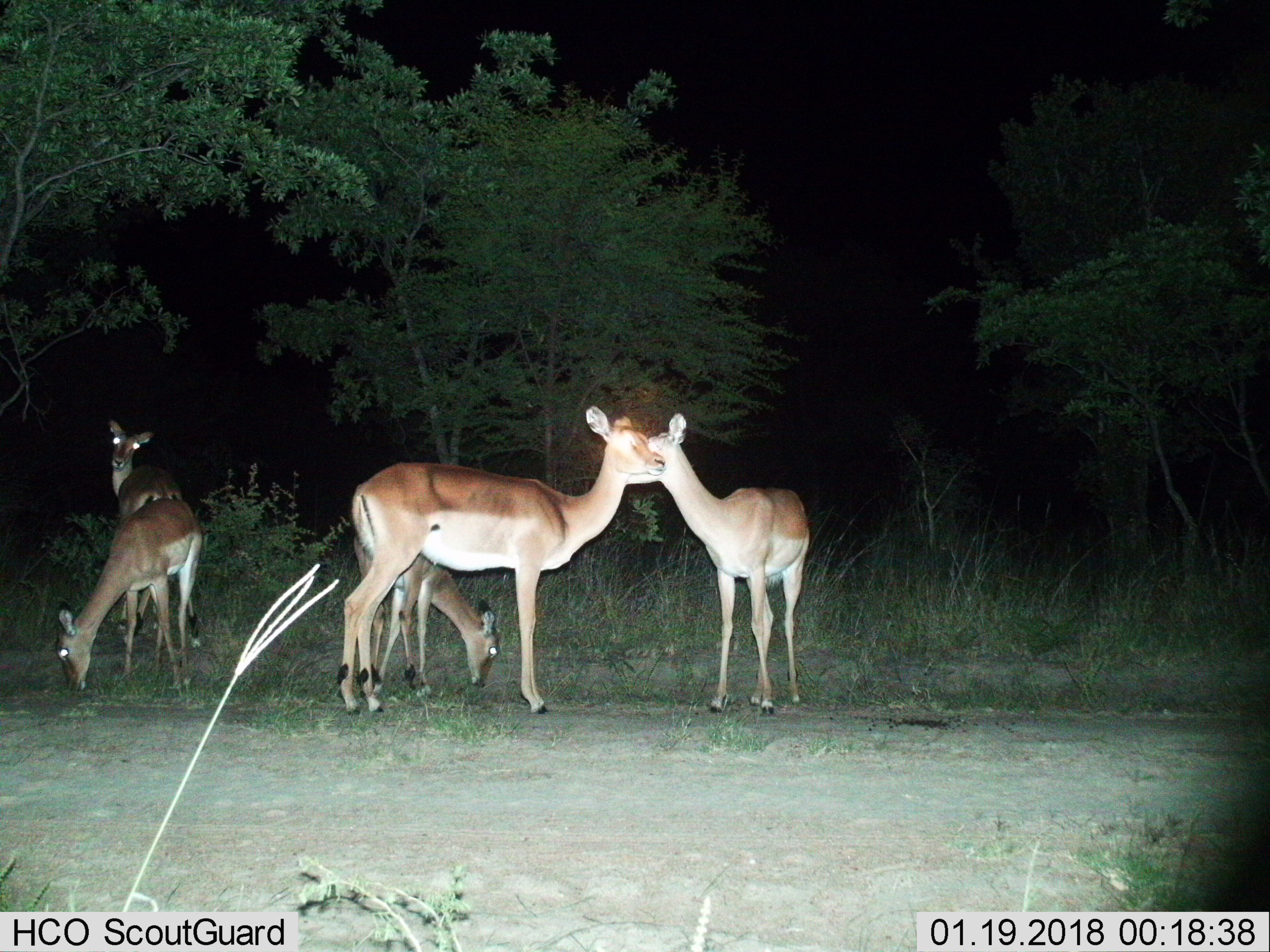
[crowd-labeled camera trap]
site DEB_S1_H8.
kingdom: Animalia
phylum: Chordata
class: Mammalia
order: Artiodactyla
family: Bovidae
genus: Aepyceros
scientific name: Aepyceros melampus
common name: impala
Impala (Aepyceros melampus), count 5. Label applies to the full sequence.